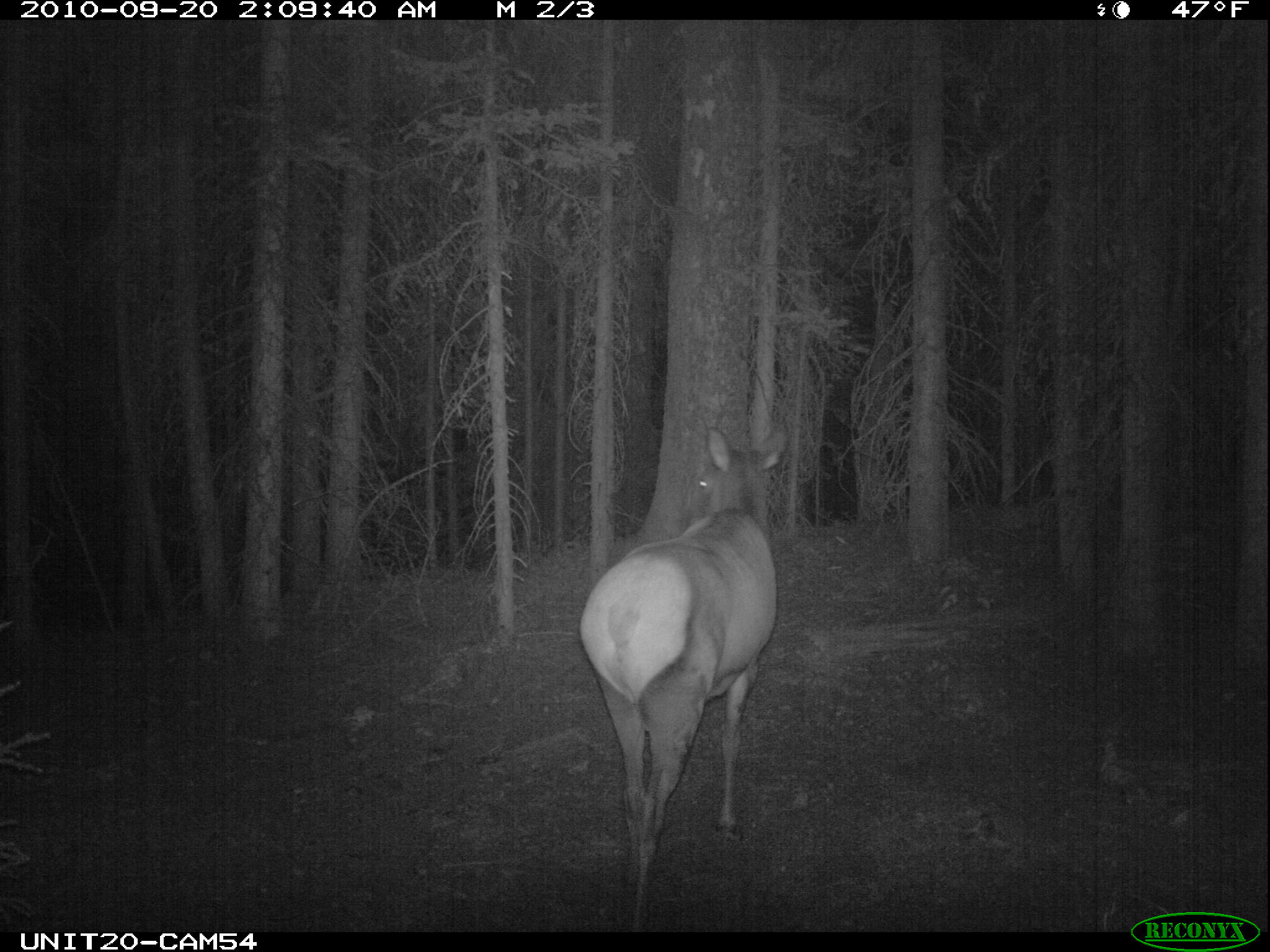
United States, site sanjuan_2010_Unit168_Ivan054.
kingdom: Animalia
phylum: Chordata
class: Mammalia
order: Artiodactyla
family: Cervidae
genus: Cervus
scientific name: Cervus elaphus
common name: red deer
Cervus elaphus (red deer).